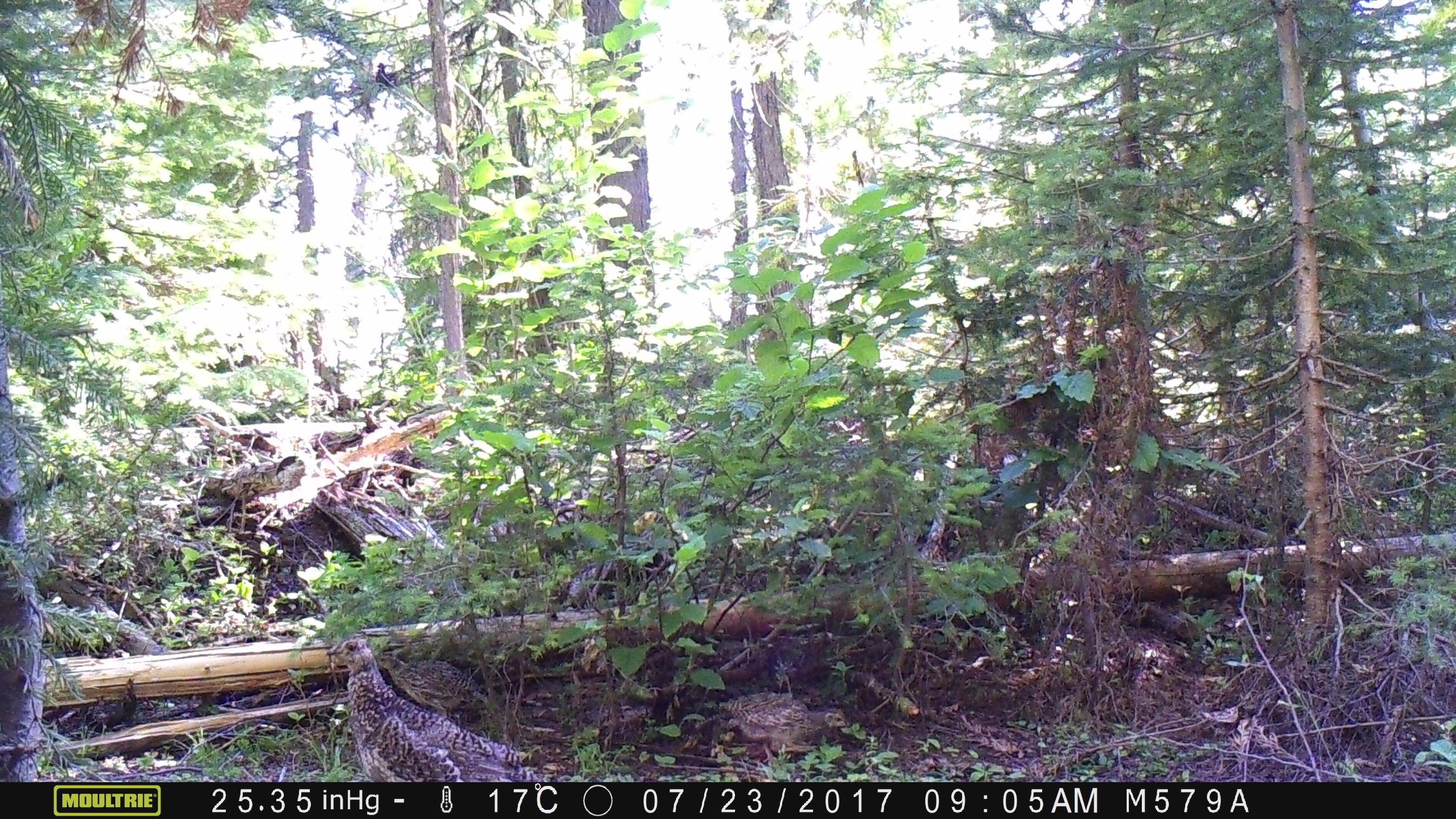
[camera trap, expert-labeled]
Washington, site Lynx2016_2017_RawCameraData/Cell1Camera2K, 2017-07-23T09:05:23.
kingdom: Animalia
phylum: Chordata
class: Aves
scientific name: Aves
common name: birds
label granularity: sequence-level